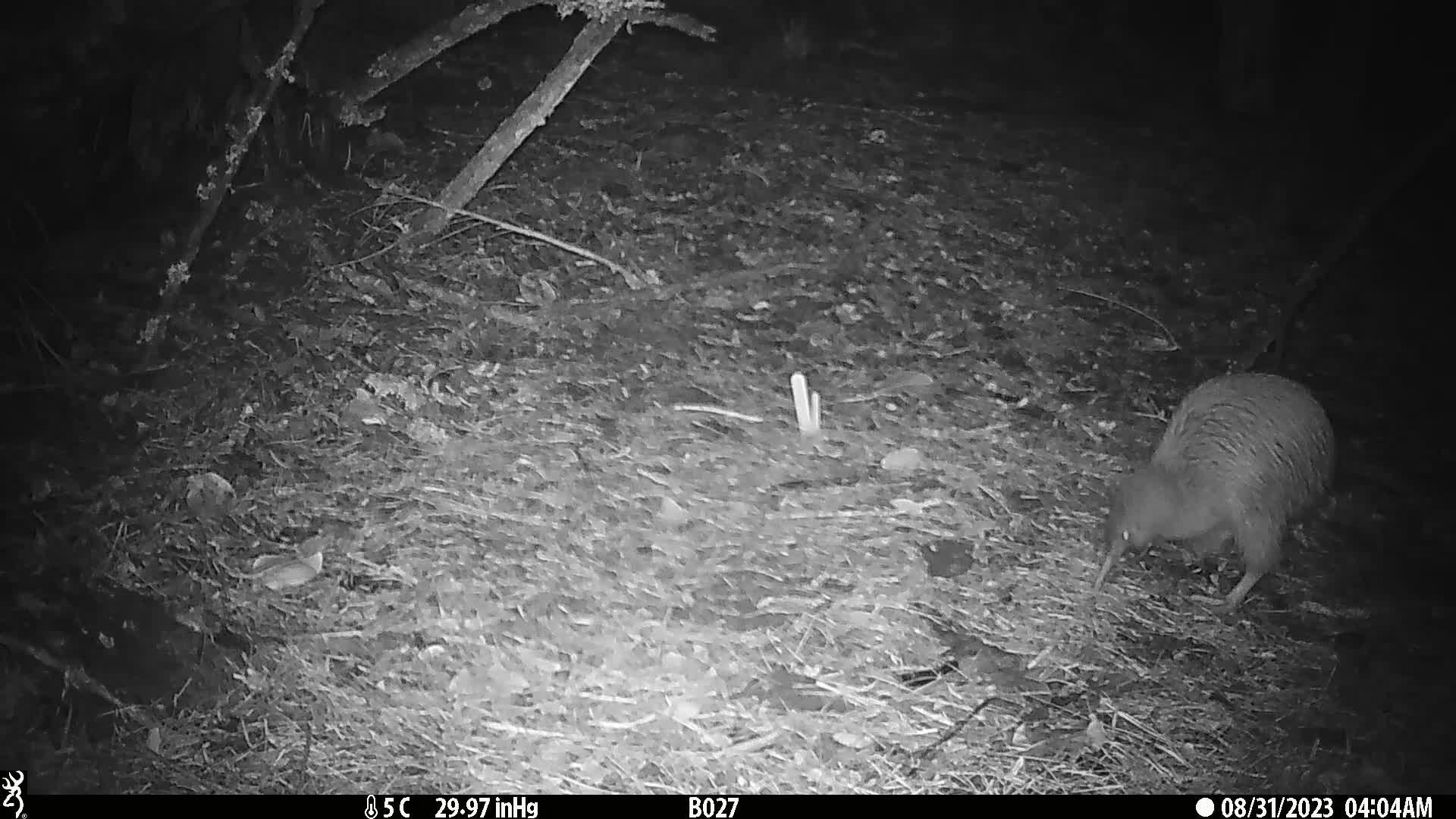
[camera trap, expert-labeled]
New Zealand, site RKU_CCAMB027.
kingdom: Animalia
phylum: Chordata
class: Aves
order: Apterygiformes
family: Apterygidae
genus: Apteryx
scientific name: Apteryx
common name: kiwi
Kiwi (Apteryx).